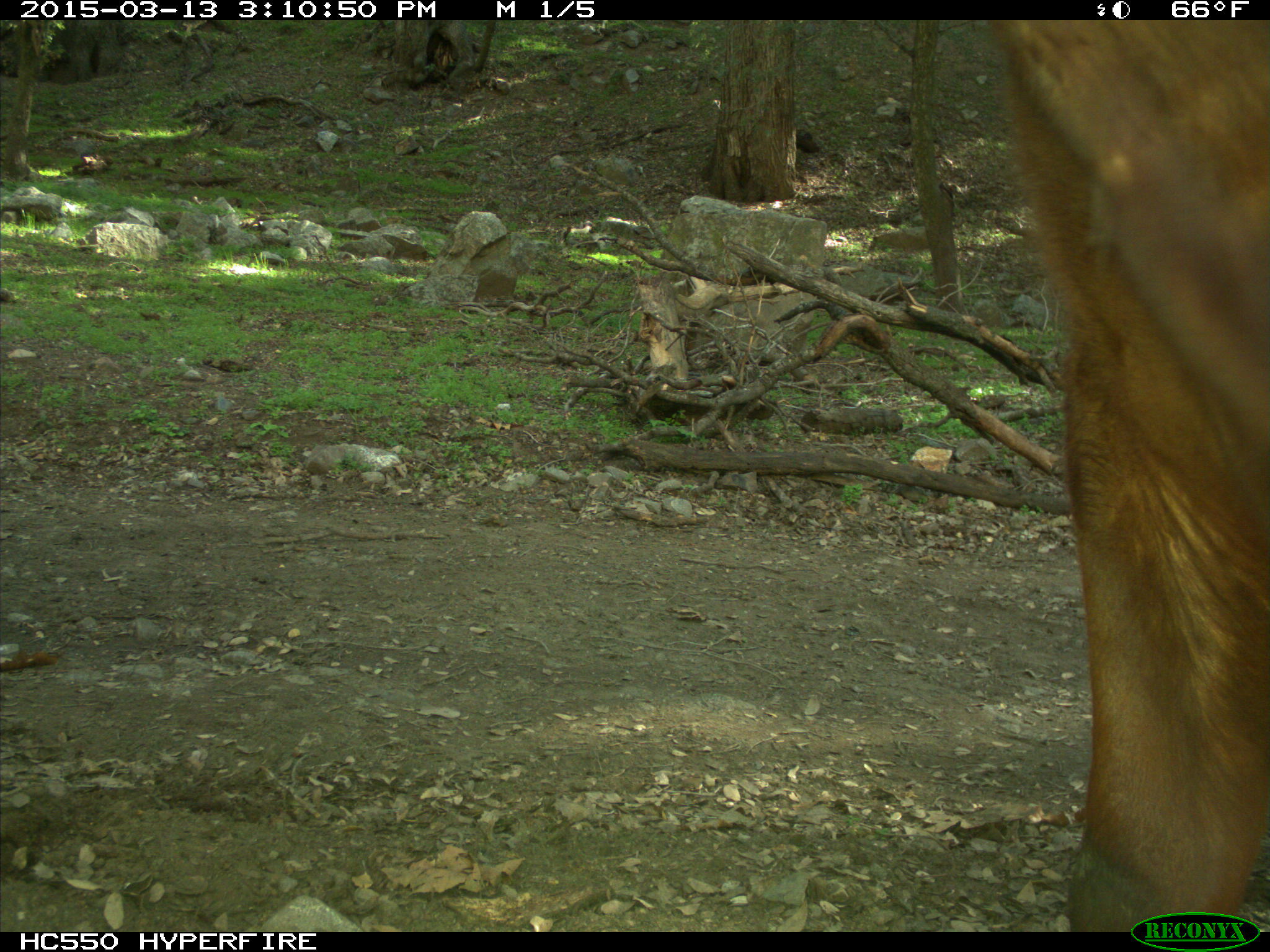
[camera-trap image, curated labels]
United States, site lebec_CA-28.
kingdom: Animalia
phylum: Chordata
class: Mammalia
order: Artiodactyla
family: Bovidae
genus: Bos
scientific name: Bos taurus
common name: domestic cow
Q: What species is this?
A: Bos taurus (domestic cow).